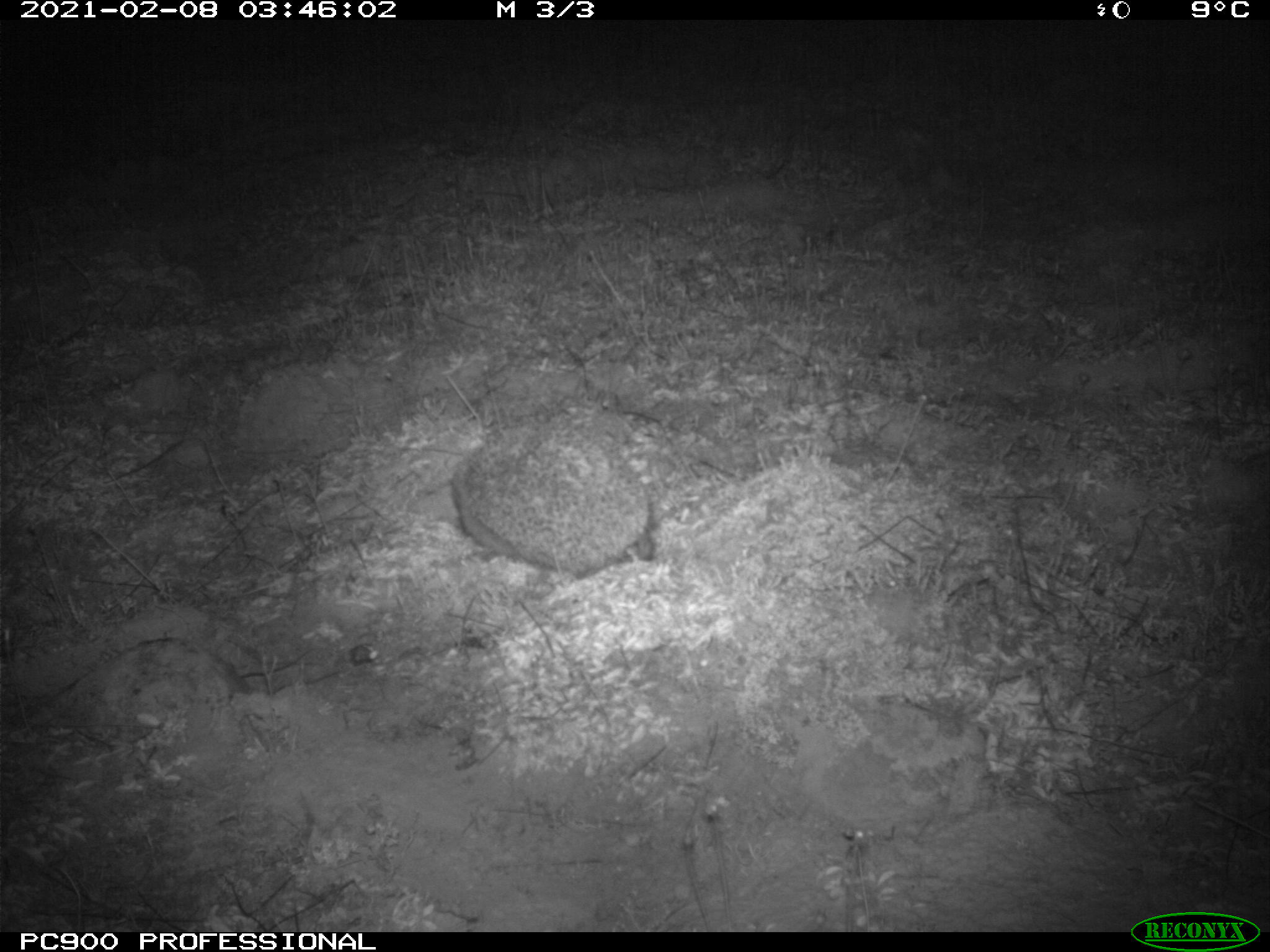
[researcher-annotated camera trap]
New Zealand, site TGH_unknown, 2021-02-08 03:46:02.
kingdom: Animalia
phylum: Chordata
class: Mammalia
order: Eulipotyphla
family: Erinaceidae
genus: Erinaceus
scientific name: Erinaceus europaeus europaeus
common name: european hedgehog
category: hedgehog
Hedgehog (european hedgehog) (Erinaceus europaeus europaeus).